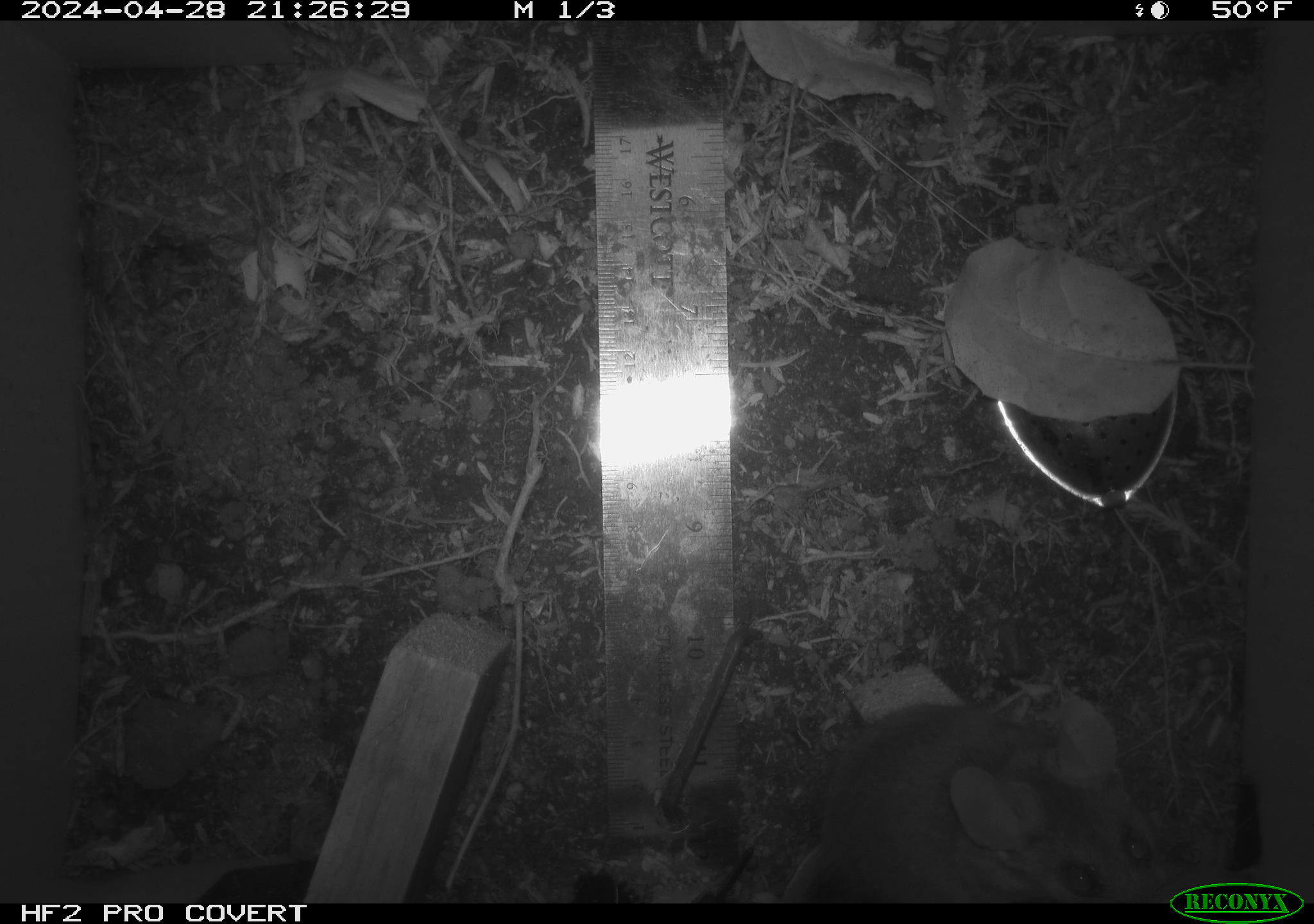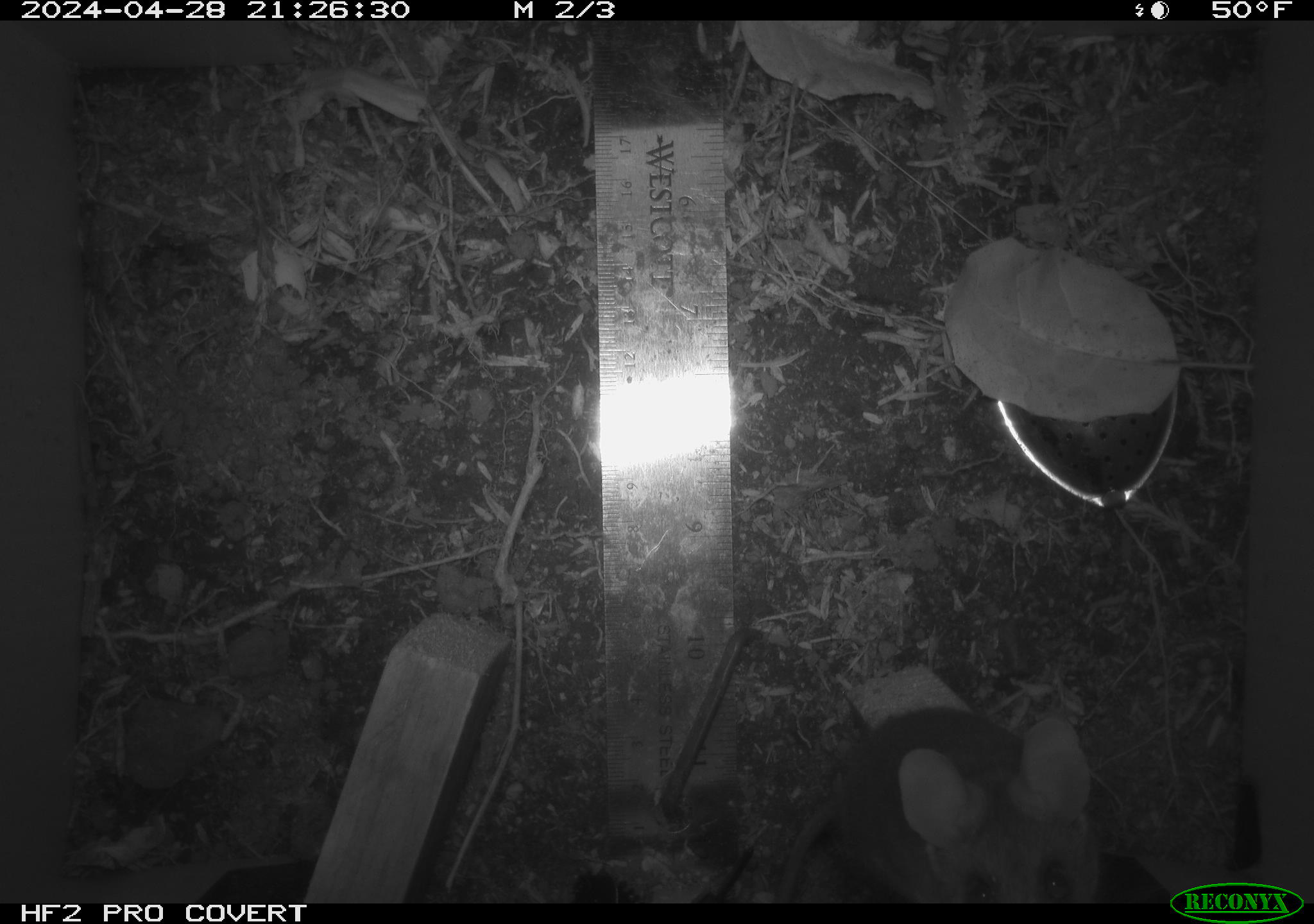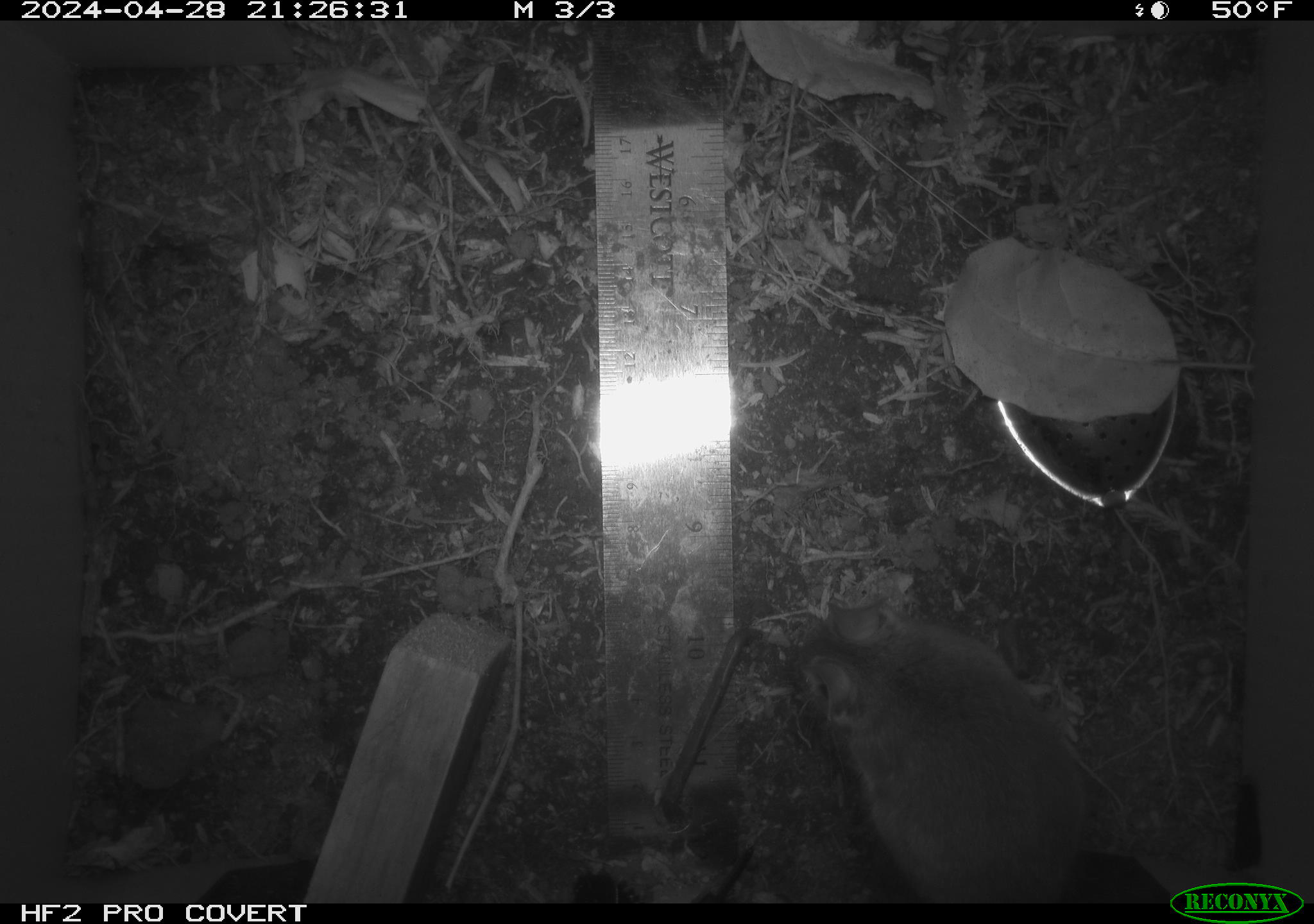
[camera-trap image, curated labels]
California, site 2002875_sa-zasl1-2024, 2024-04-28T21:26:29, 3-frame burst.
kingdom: Animalia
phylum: Chordata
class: Mammalia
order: Rodentia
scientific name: Rodentia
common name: rodent